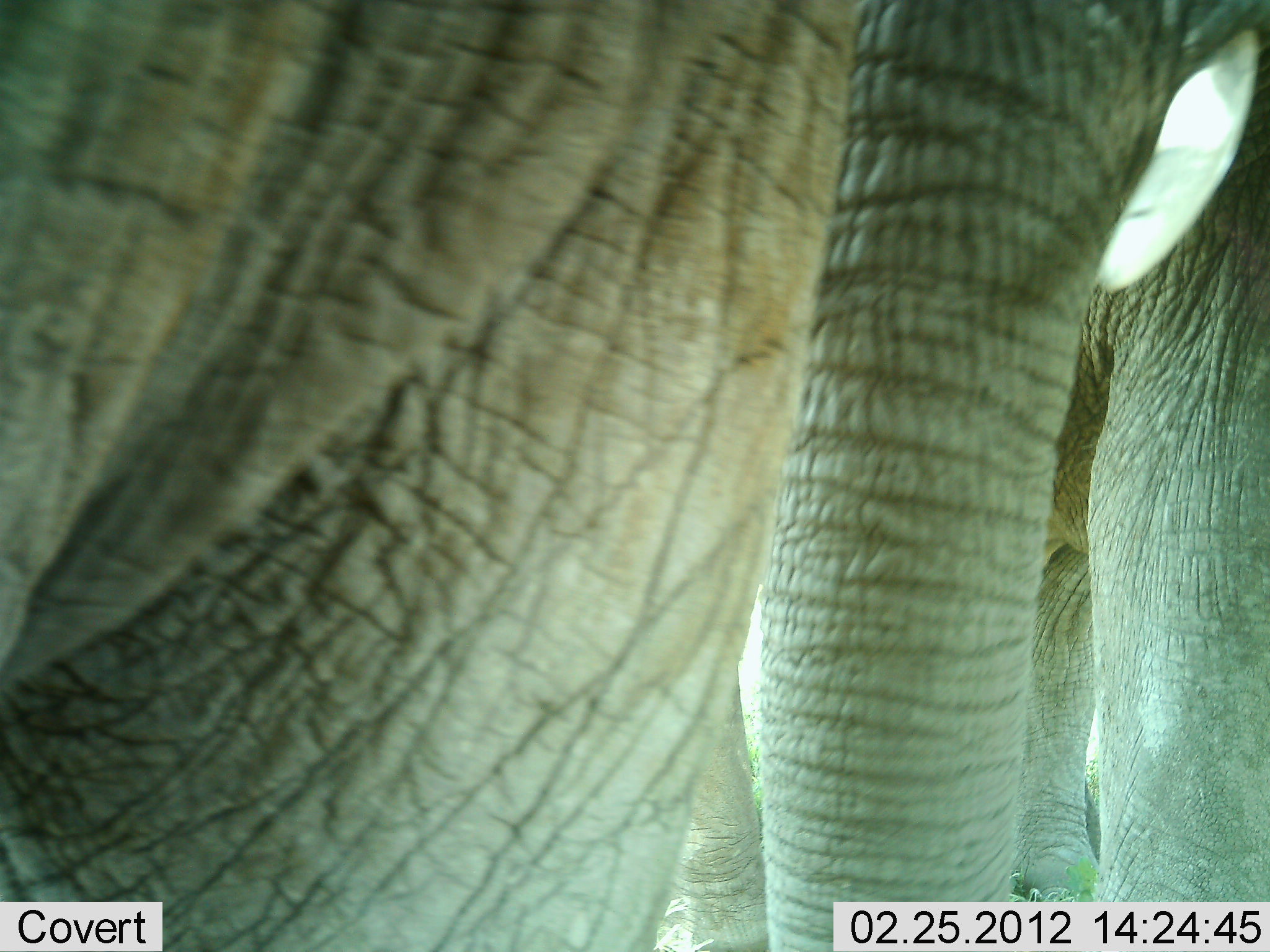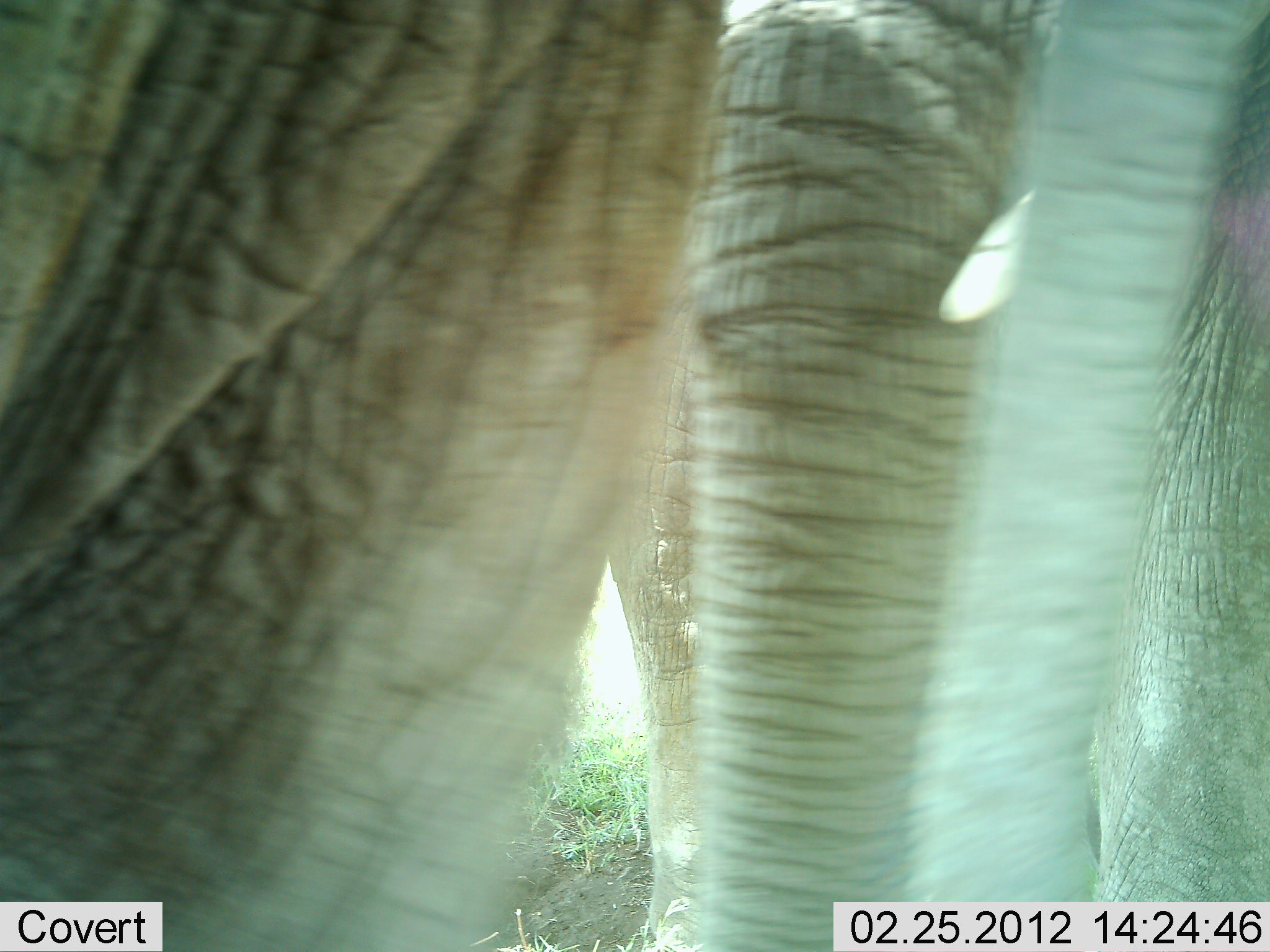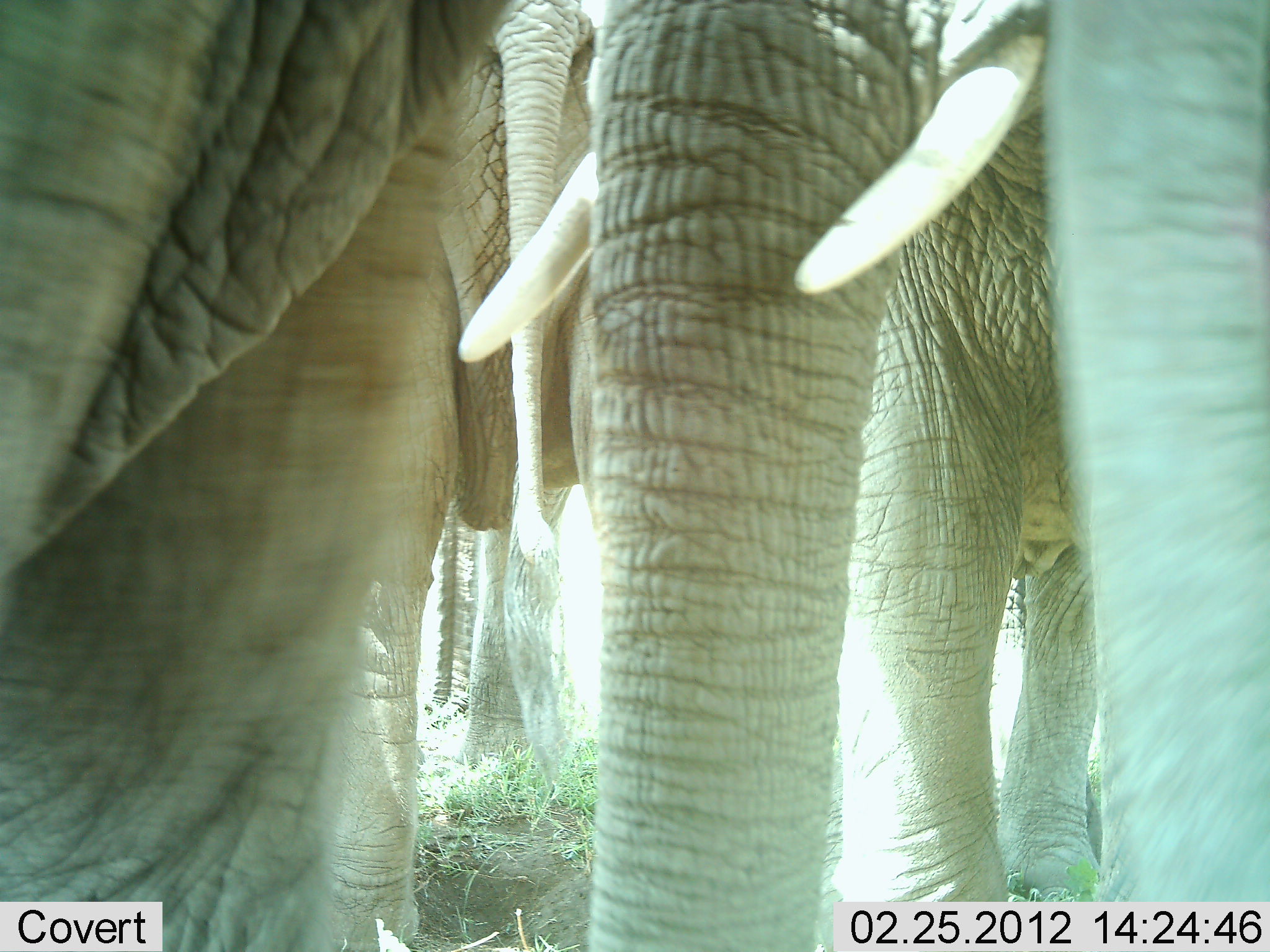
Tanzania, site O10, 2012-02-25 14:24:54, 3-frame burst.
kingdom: Animalia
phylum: Chordata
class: Mammalia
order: Proboscidea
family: Elephantidae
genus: Loxodonta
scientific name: Loxodonta africana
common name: african bush elephant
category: elephant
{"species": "elephant (african bush elephant) (Loxodonta africana)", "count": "3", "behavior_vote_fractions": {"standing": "67%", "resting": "0%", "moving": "44%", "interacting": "6%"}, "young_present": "0%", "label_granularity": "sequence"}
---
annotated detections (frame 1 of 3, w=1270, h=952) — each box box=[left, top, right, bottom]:
animal: box=[1, 0, 864, 951]; box=[649, 0, 1270, 952]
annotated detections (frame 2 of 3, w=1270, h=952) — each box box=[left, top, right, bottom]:
animal: box=[0, 1, 726, 952]; box=[608, 0, 1270, 952]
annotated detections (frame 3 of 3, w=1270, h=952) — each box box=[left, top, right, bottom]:
group: box=[1, 1, 1269, 952]